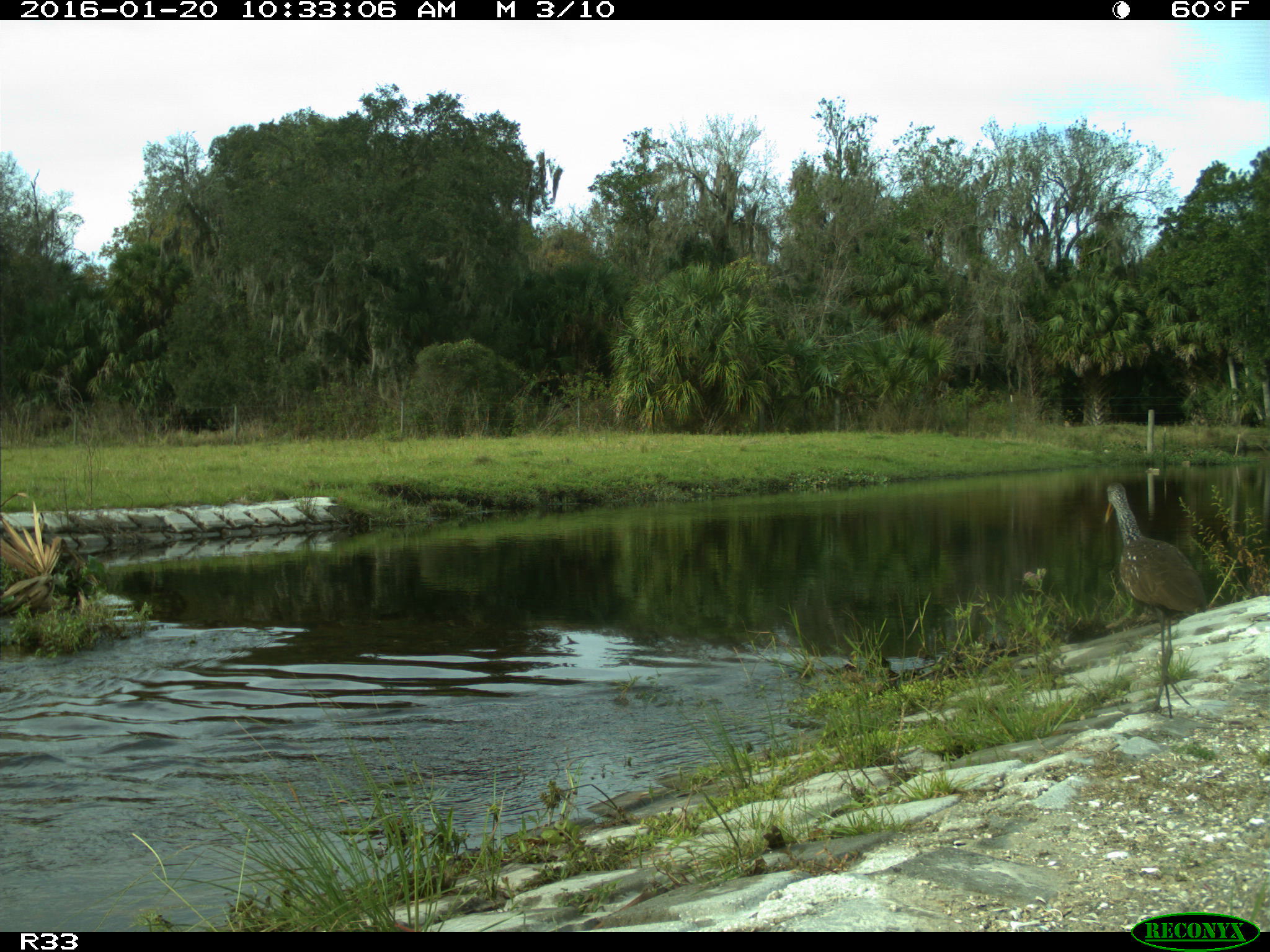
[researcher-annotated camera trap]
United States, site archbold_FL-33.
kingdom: Animalia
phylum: Chordata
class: Aves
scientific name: Aves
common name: birds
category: unidentified bird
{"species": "unidentified bird (birds) (Aves)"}